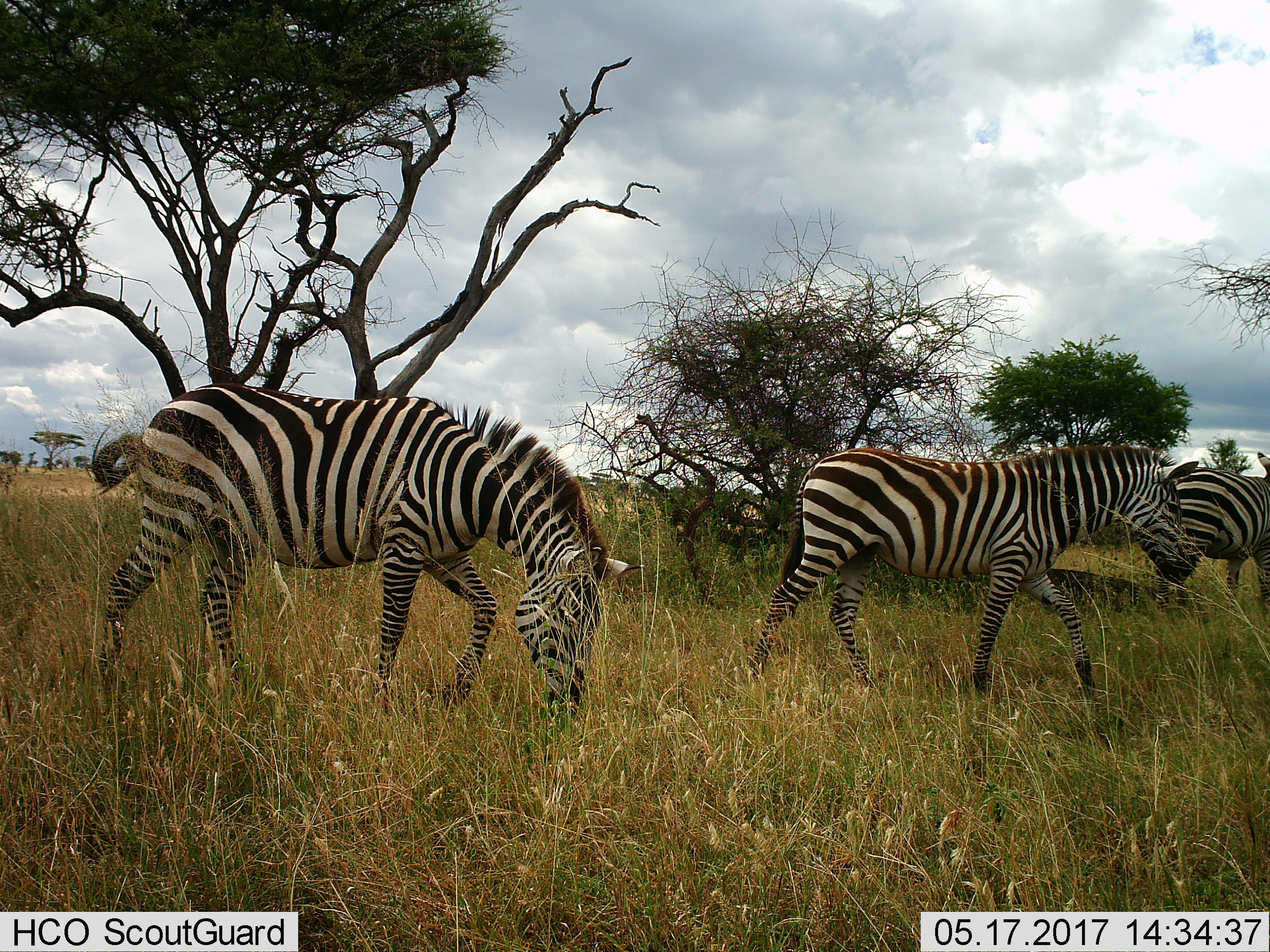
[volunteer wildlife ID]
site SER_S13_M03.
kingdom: Animalia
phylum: Chordata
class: Mammalia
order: Perissodactyla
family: Equidae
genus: Equus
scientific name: Equus quagga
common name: plains zebra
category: zebraplains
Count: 3.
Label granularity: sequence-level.